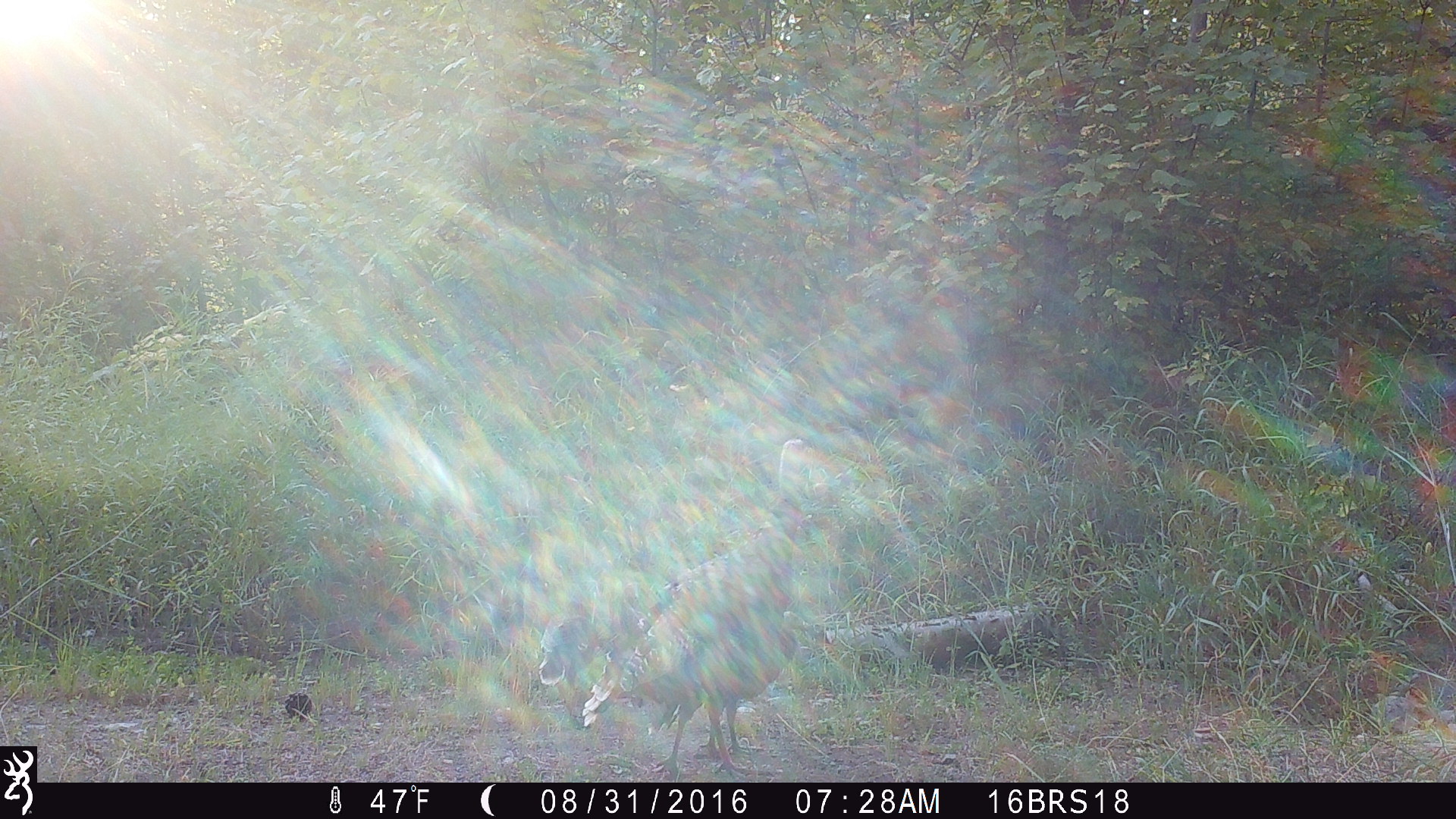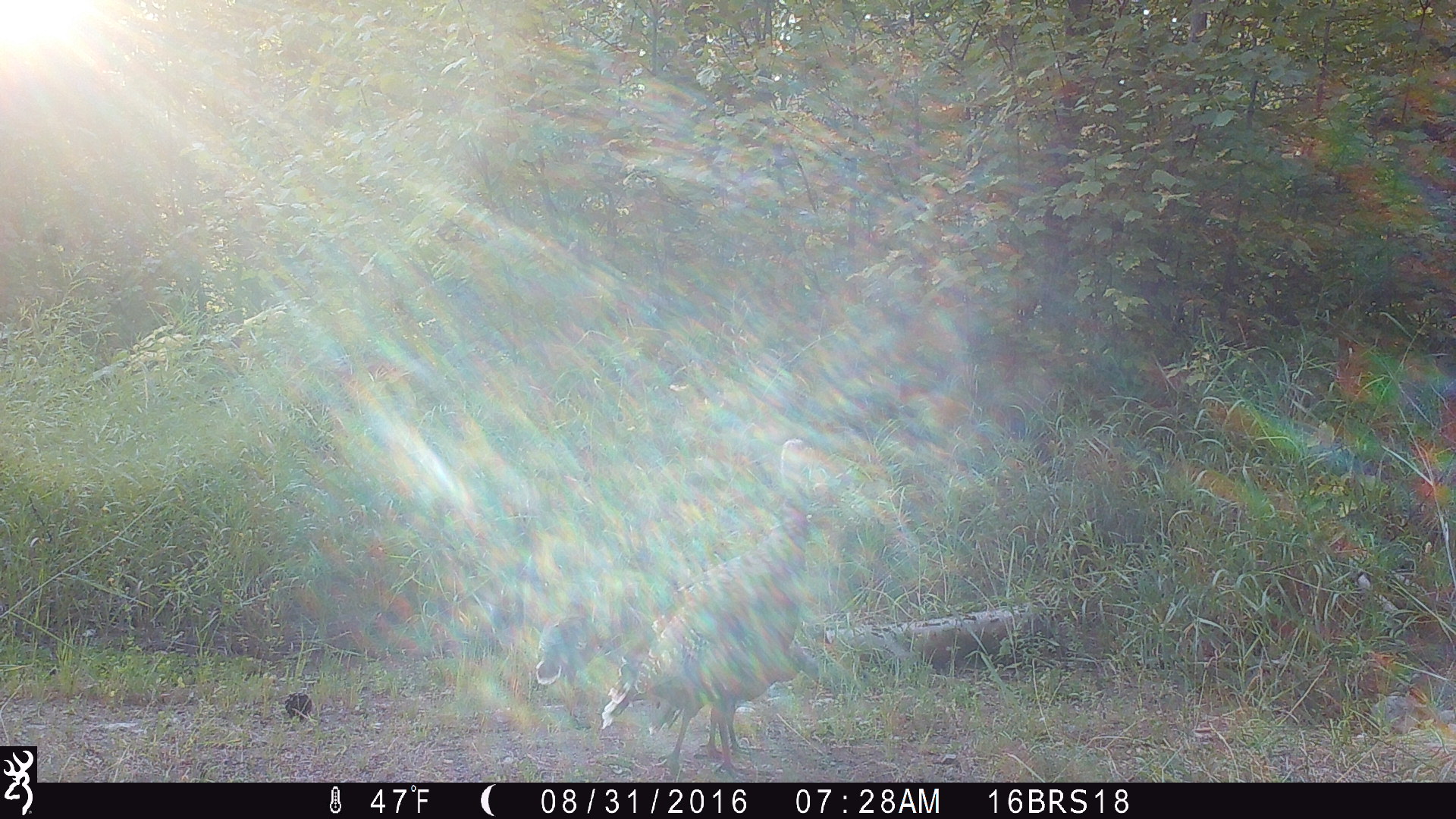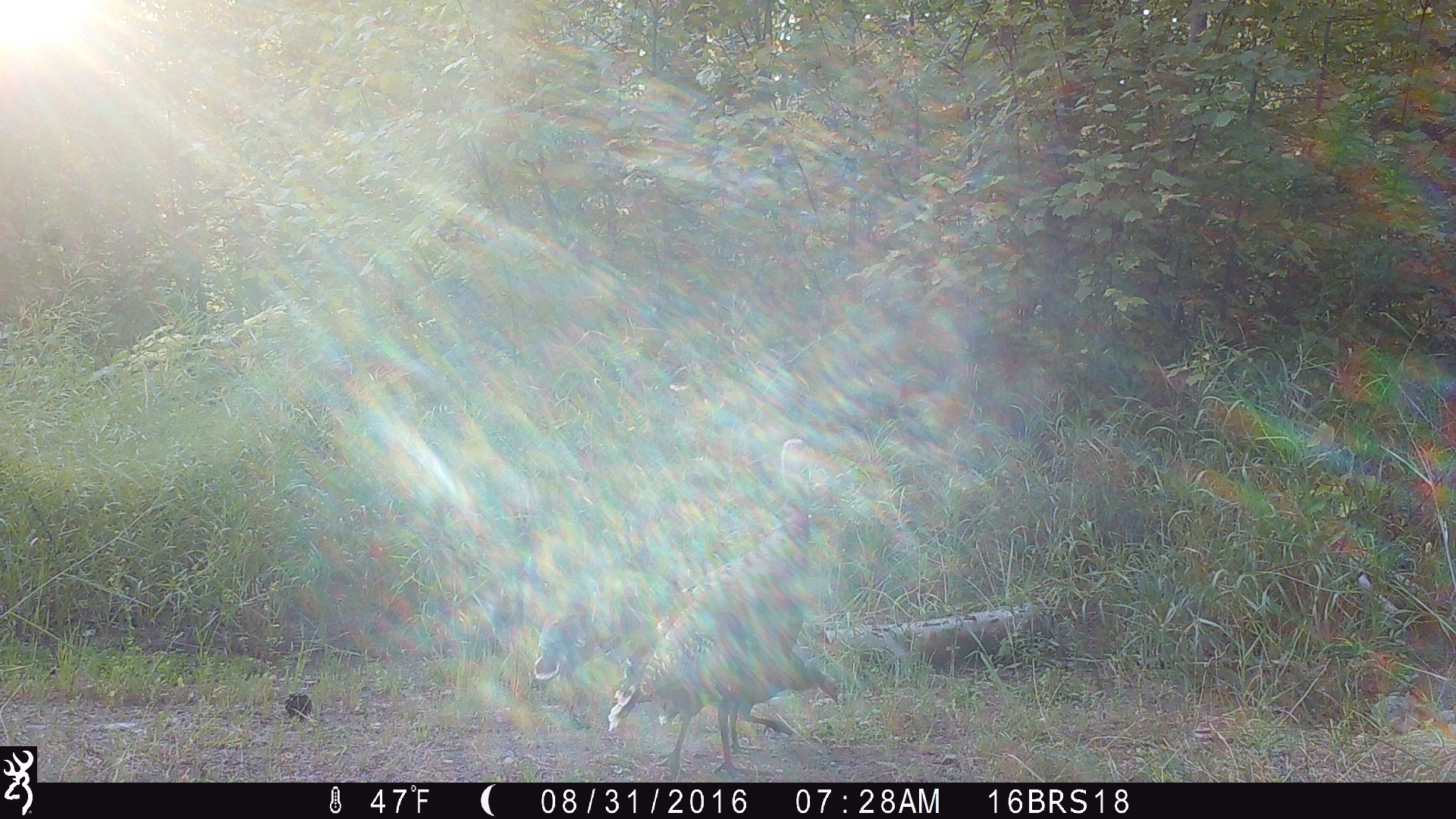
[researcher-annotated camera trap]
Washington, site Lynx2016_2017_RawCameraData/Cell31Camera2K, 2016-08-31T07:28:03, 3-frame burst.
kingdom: Animalia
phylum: Chordata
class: Aves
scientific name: Aves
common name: birds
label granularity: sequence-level